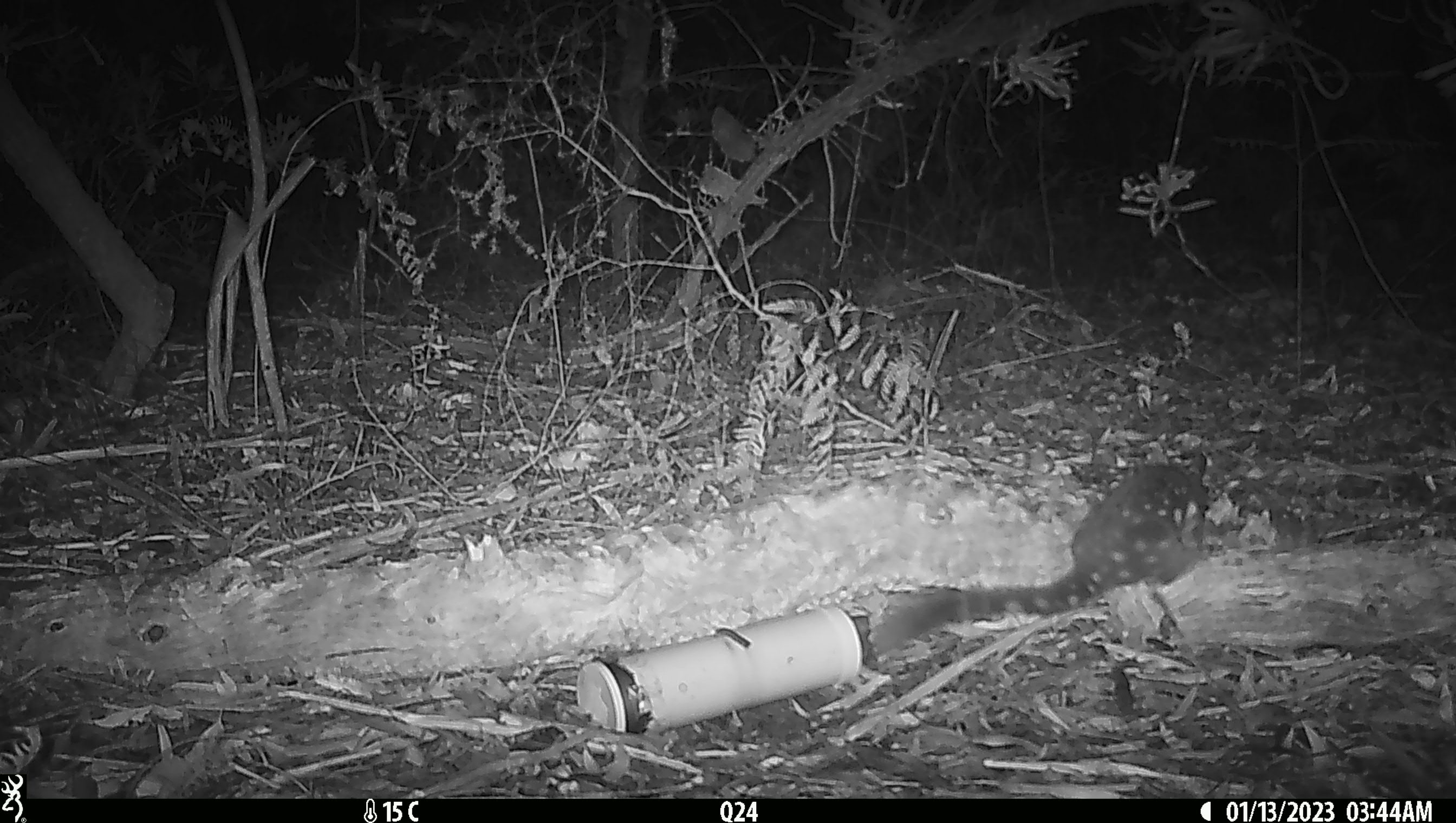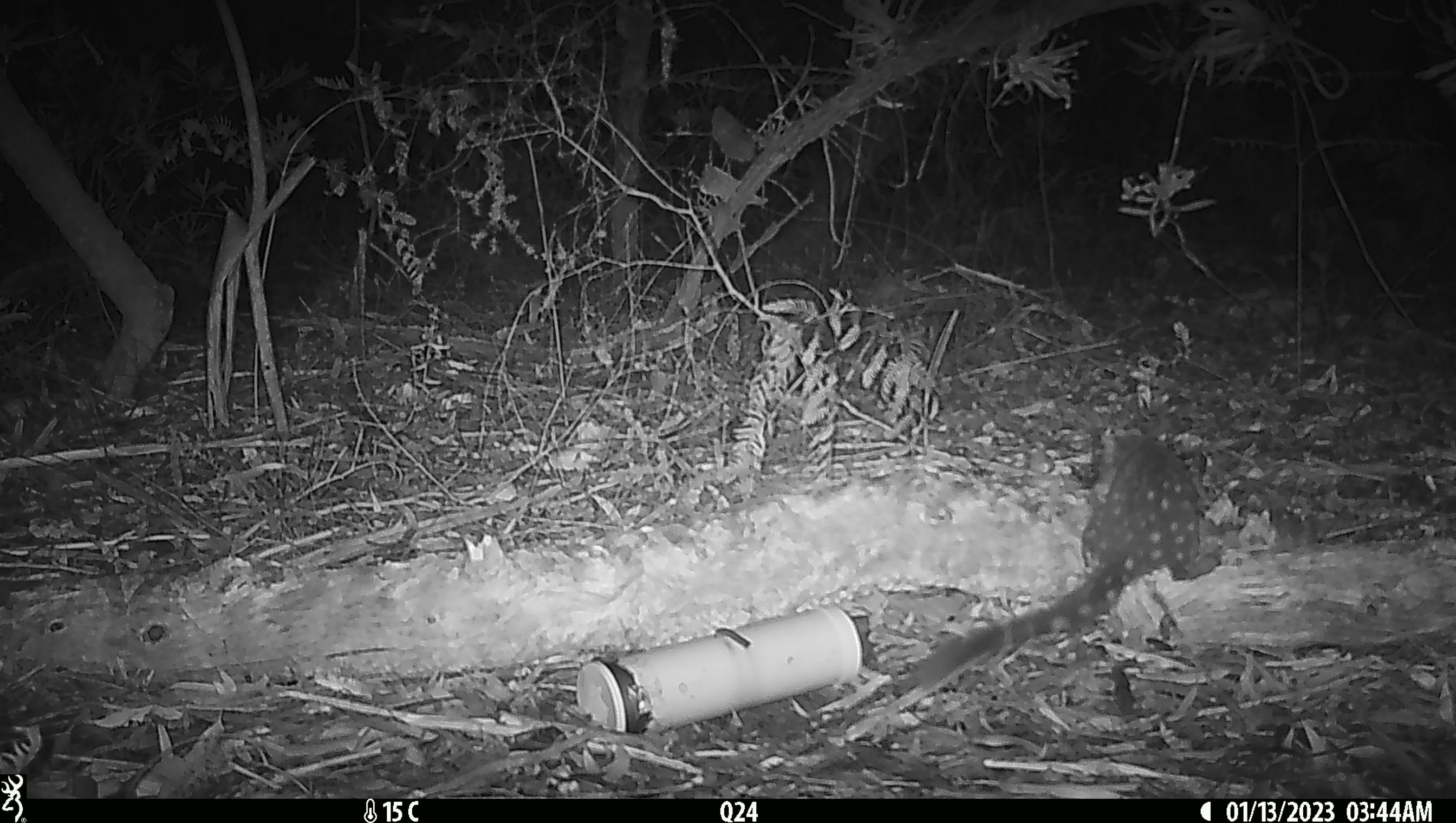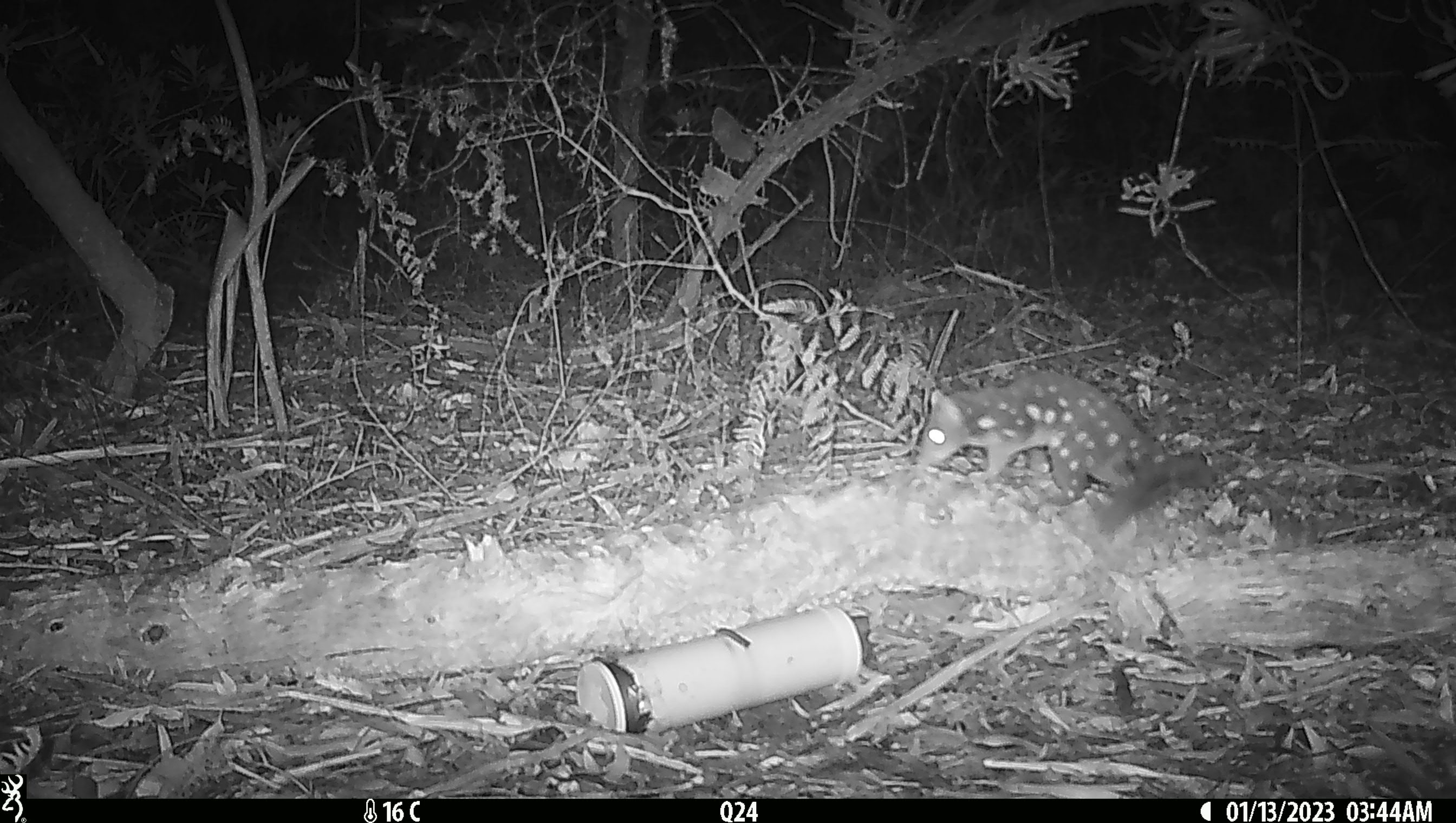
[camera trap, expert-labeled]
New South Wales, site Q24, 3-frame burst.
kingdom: Animalia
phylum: Chordata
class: Mammalia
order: Dasyuromorphia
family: Dasyuridae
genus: Dasyurus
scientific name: Dasyurus maculatus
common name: spotted-tailed quoll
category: quoll